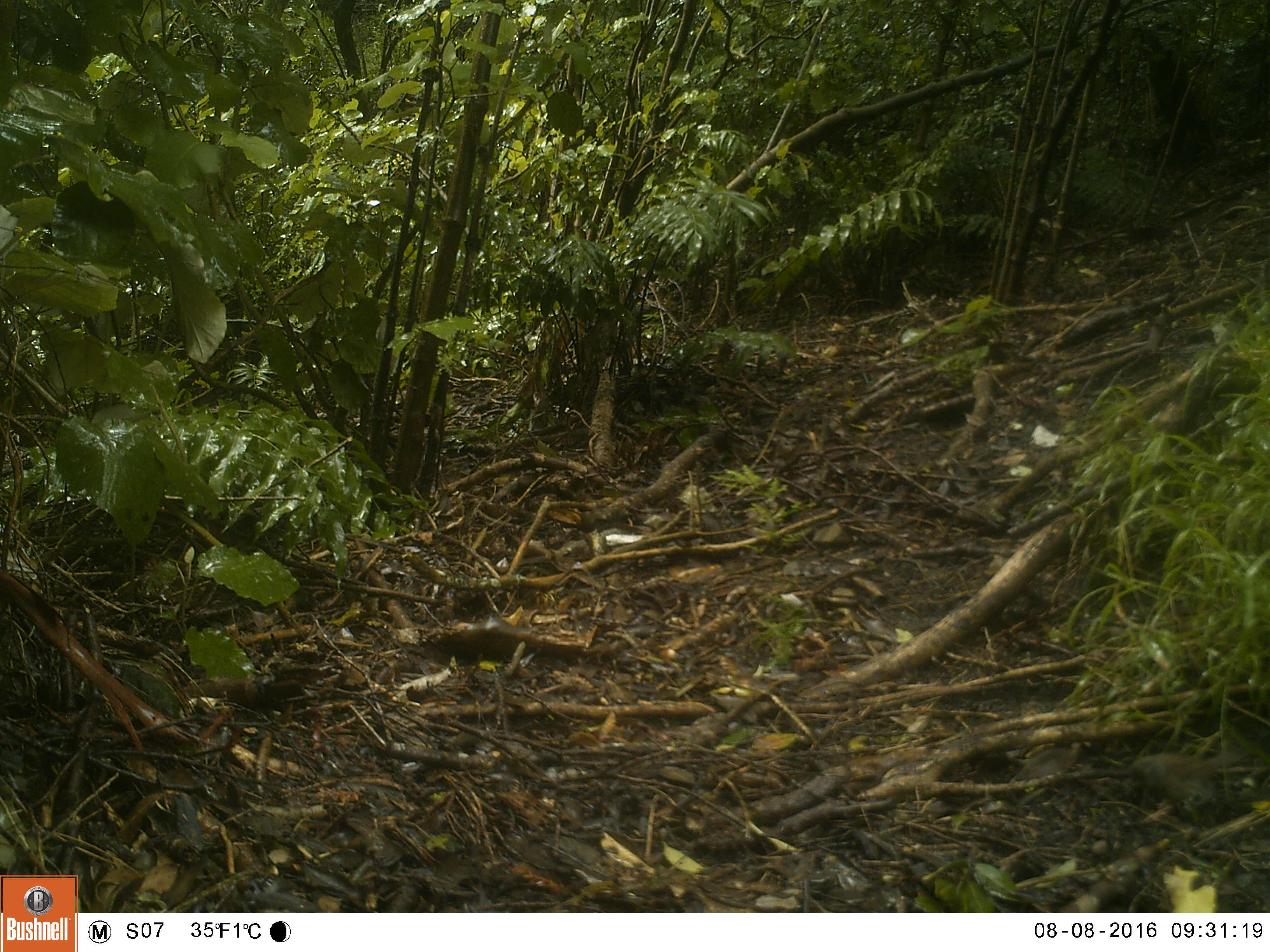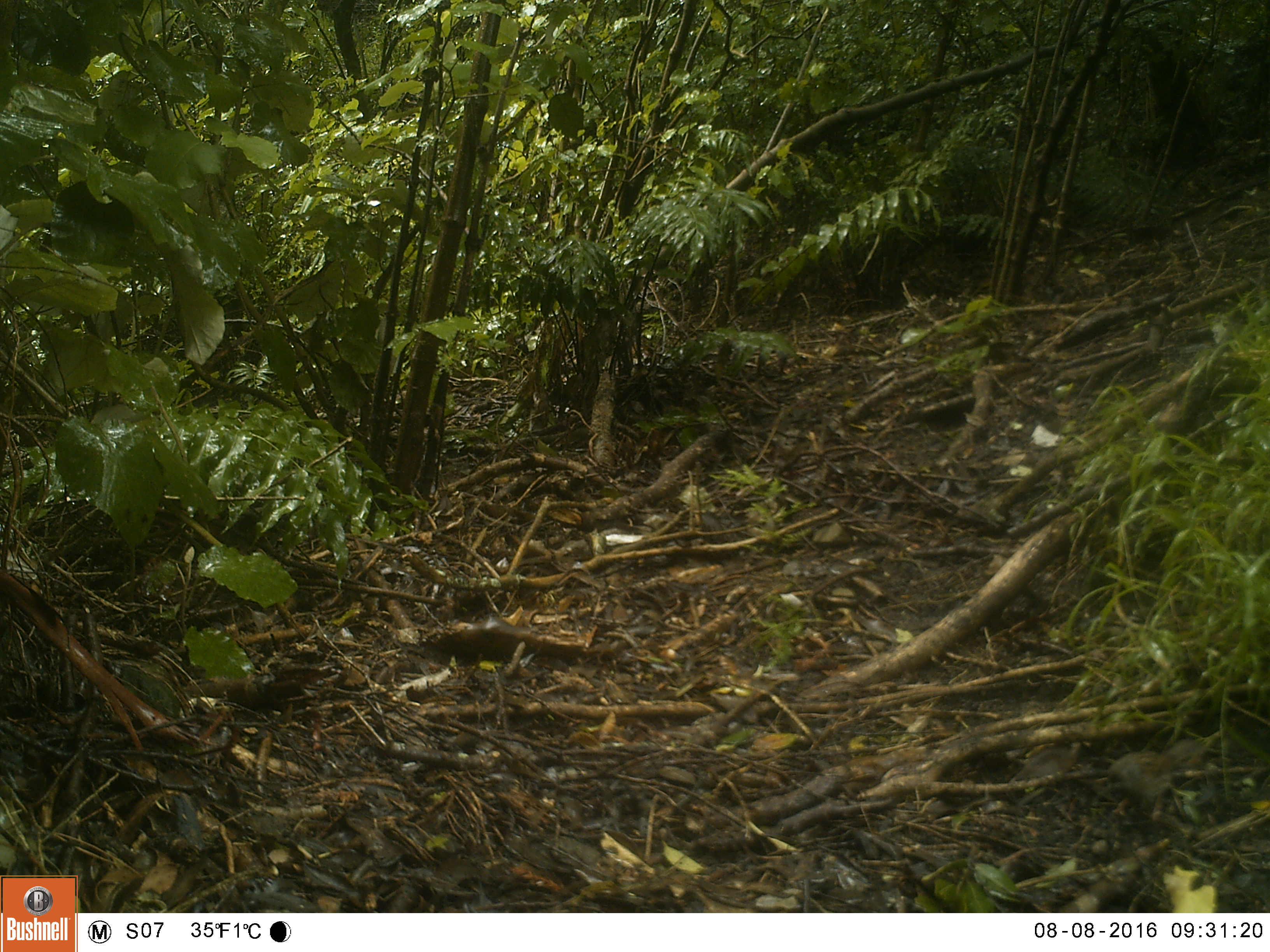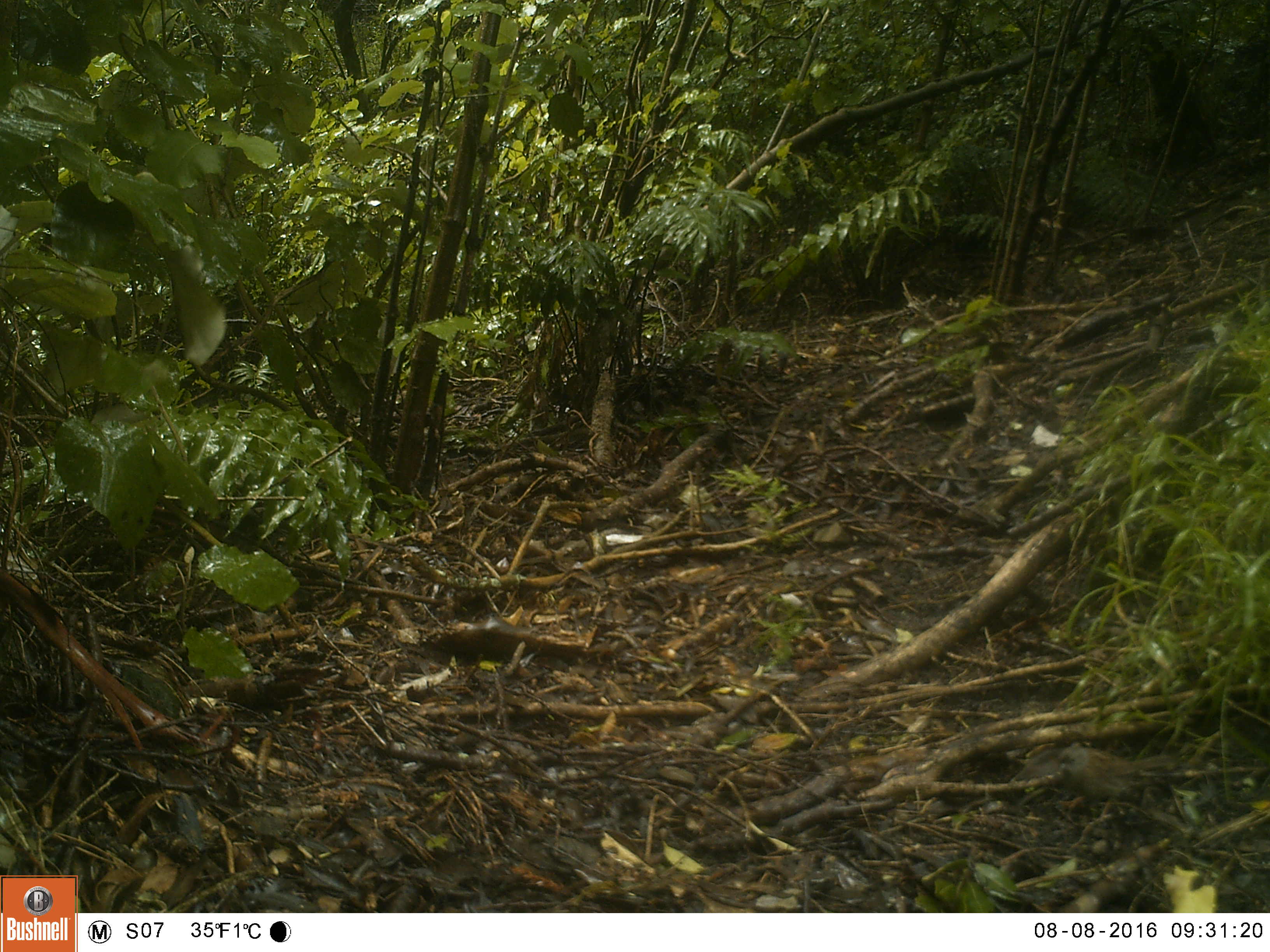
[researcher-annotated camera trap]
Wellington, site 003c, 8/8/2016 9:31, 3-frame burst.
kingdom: Animalia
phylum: Chordata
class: Aves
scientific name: Aves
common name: bird